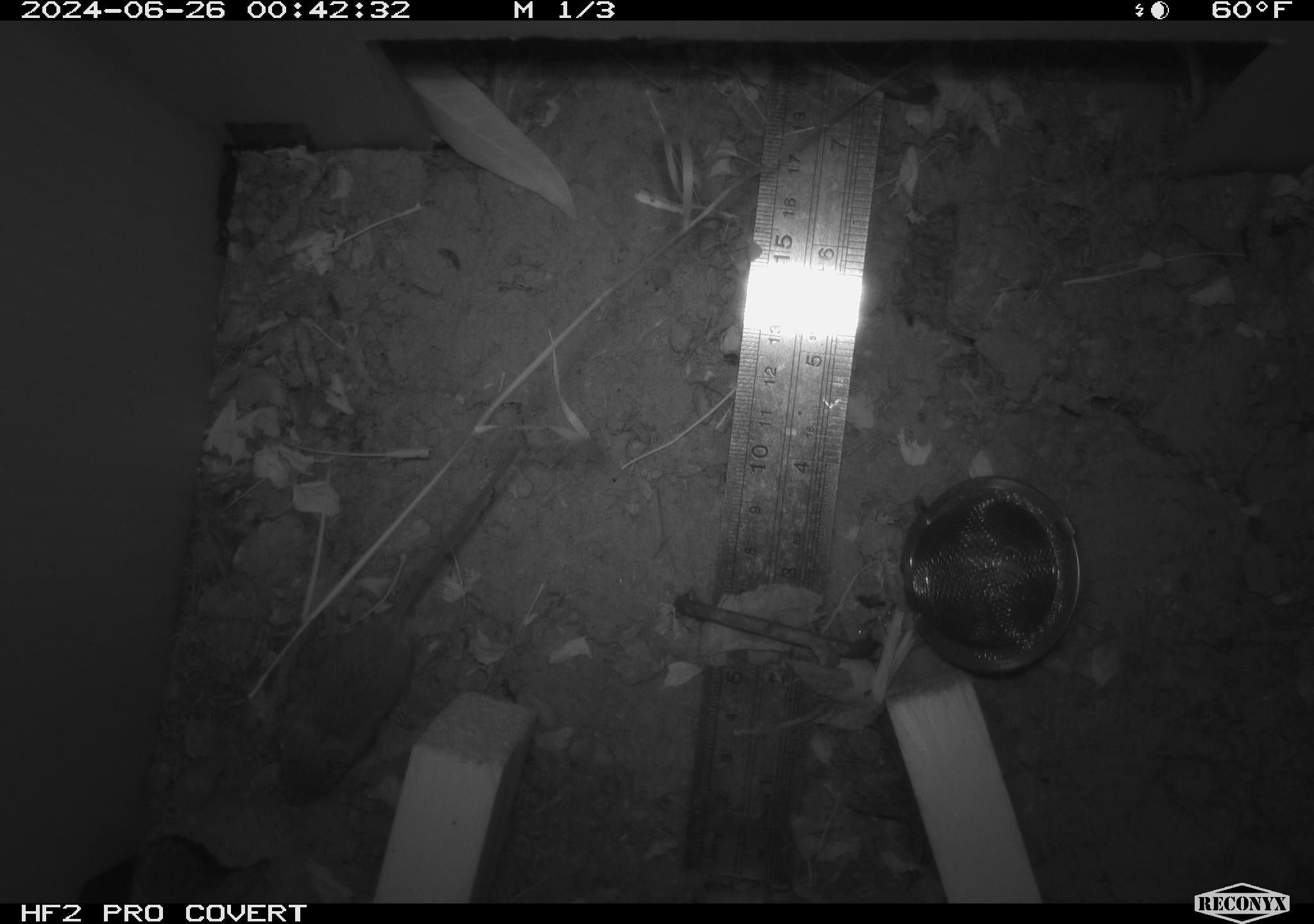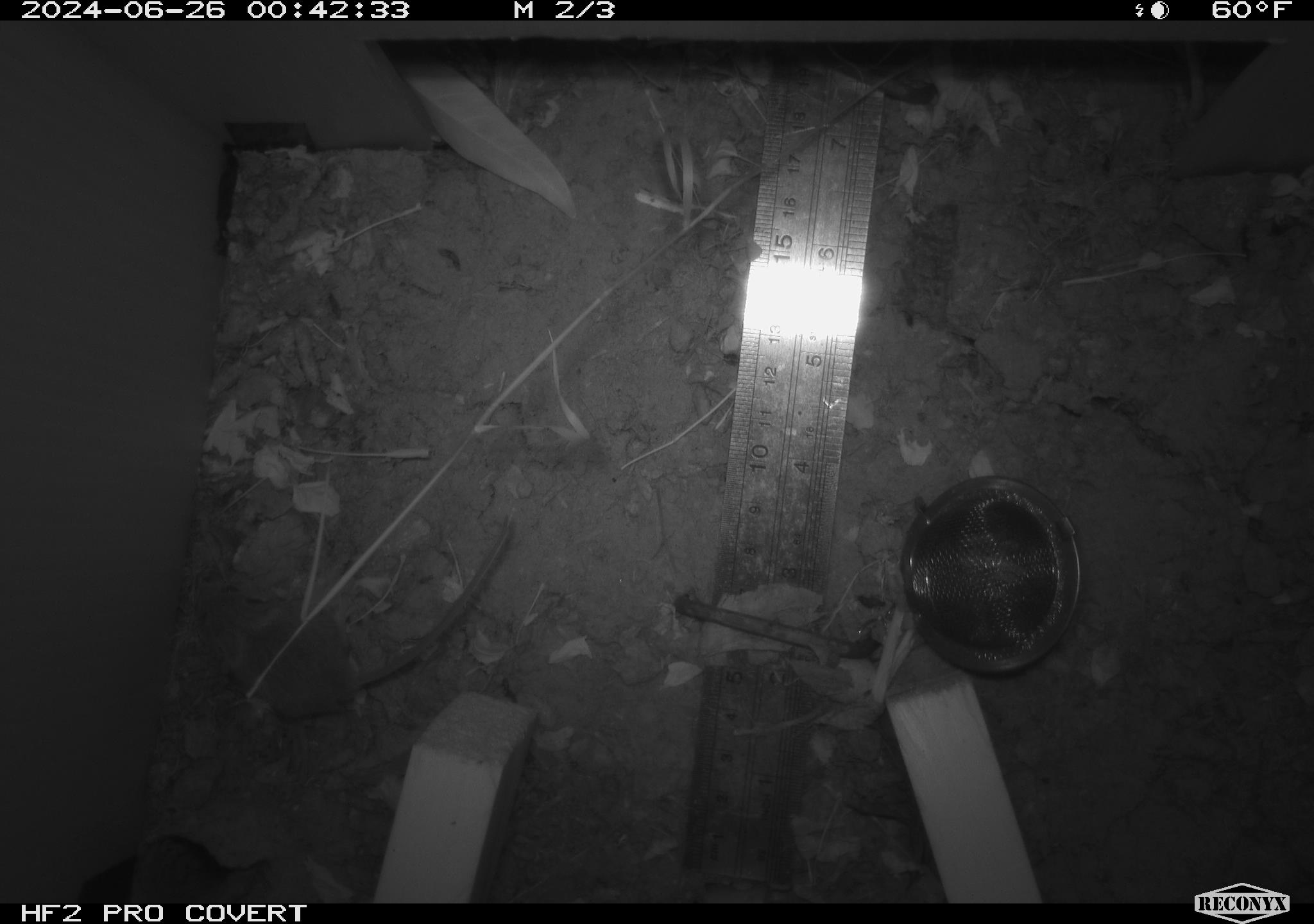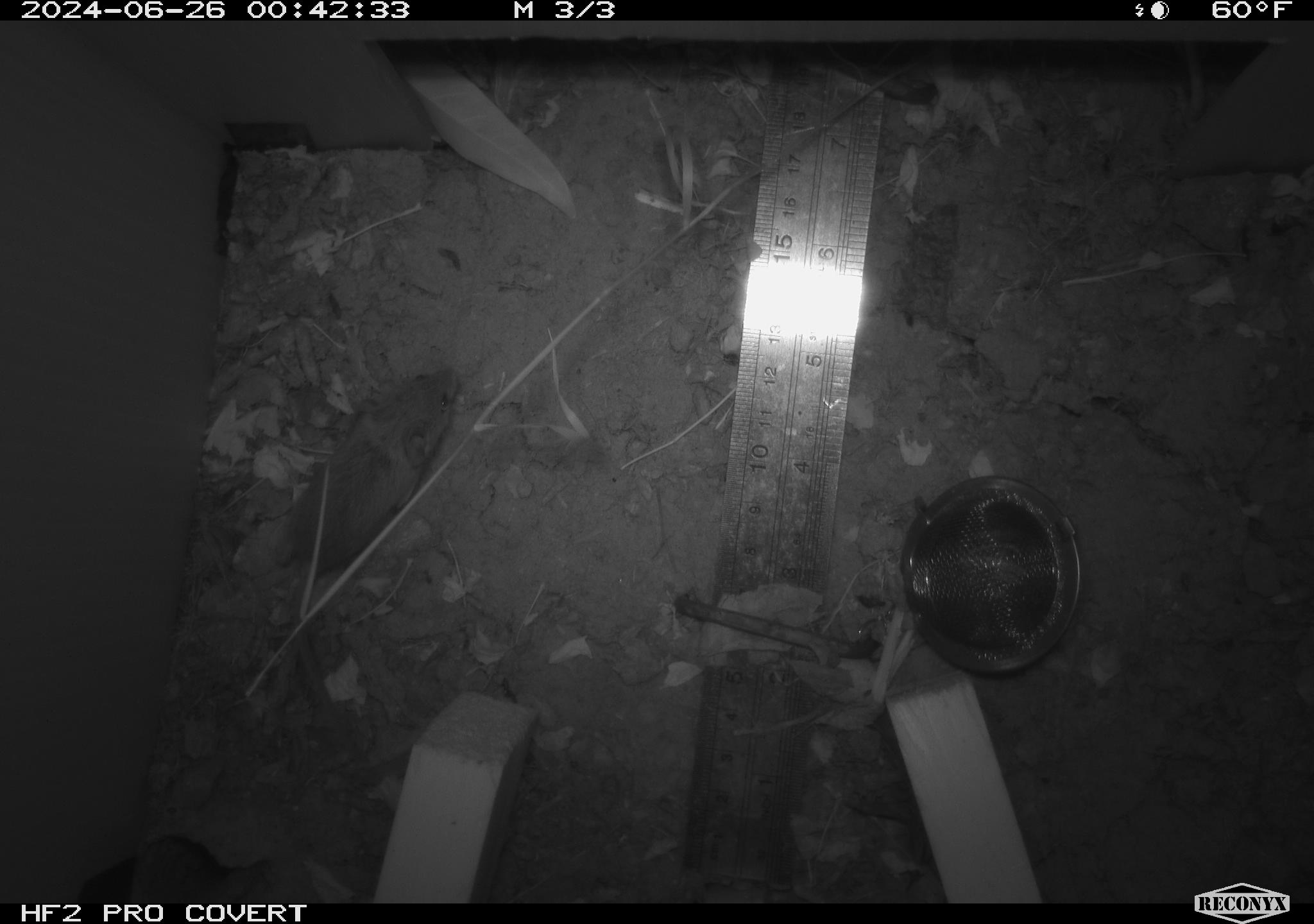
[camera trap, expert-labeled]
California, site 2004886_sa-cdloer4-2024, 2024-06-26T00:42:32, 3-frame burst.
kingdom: Animalia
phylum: Chordata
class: Mammalia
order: Rodentia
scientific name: Rodentia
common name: rodent